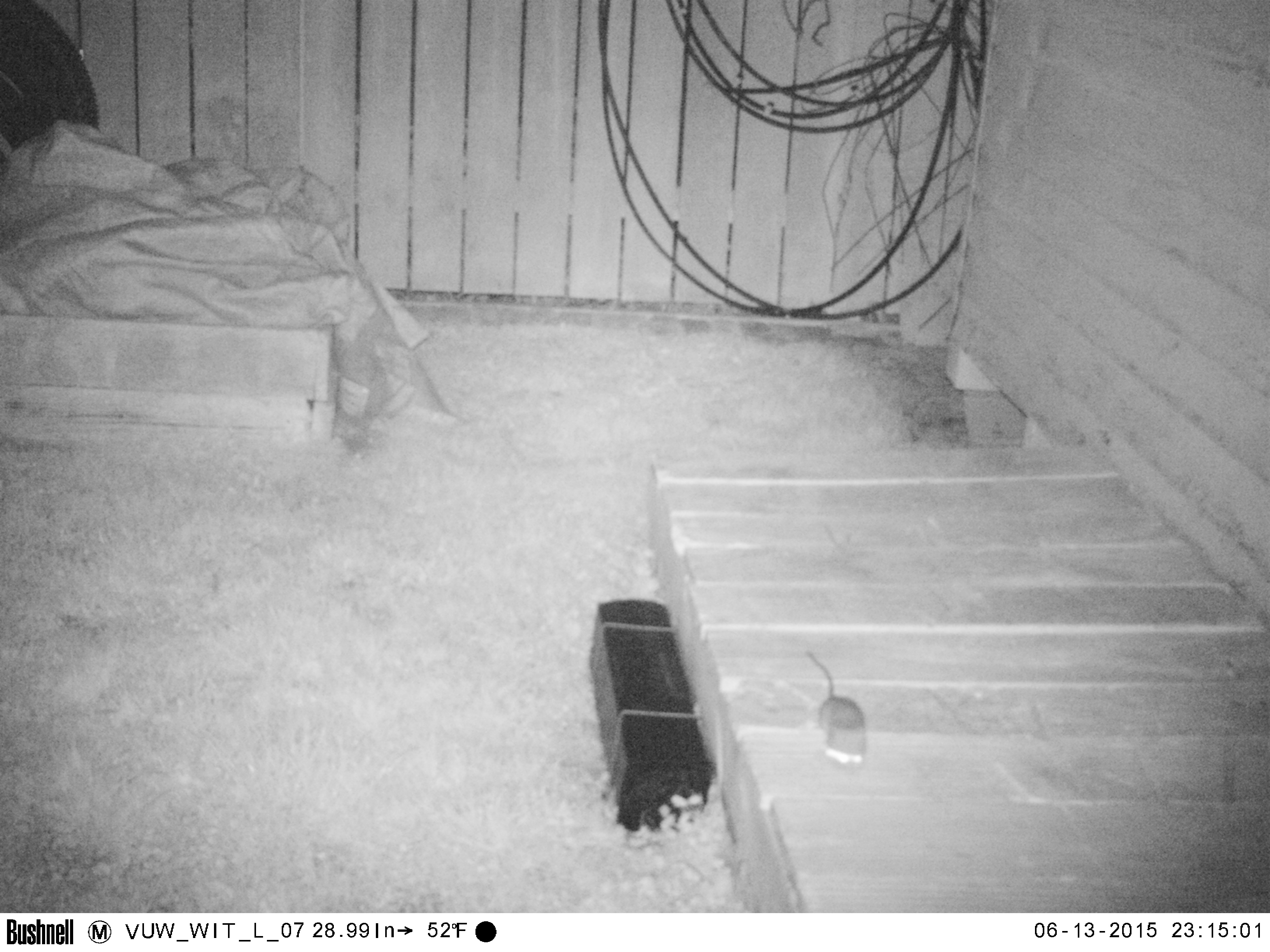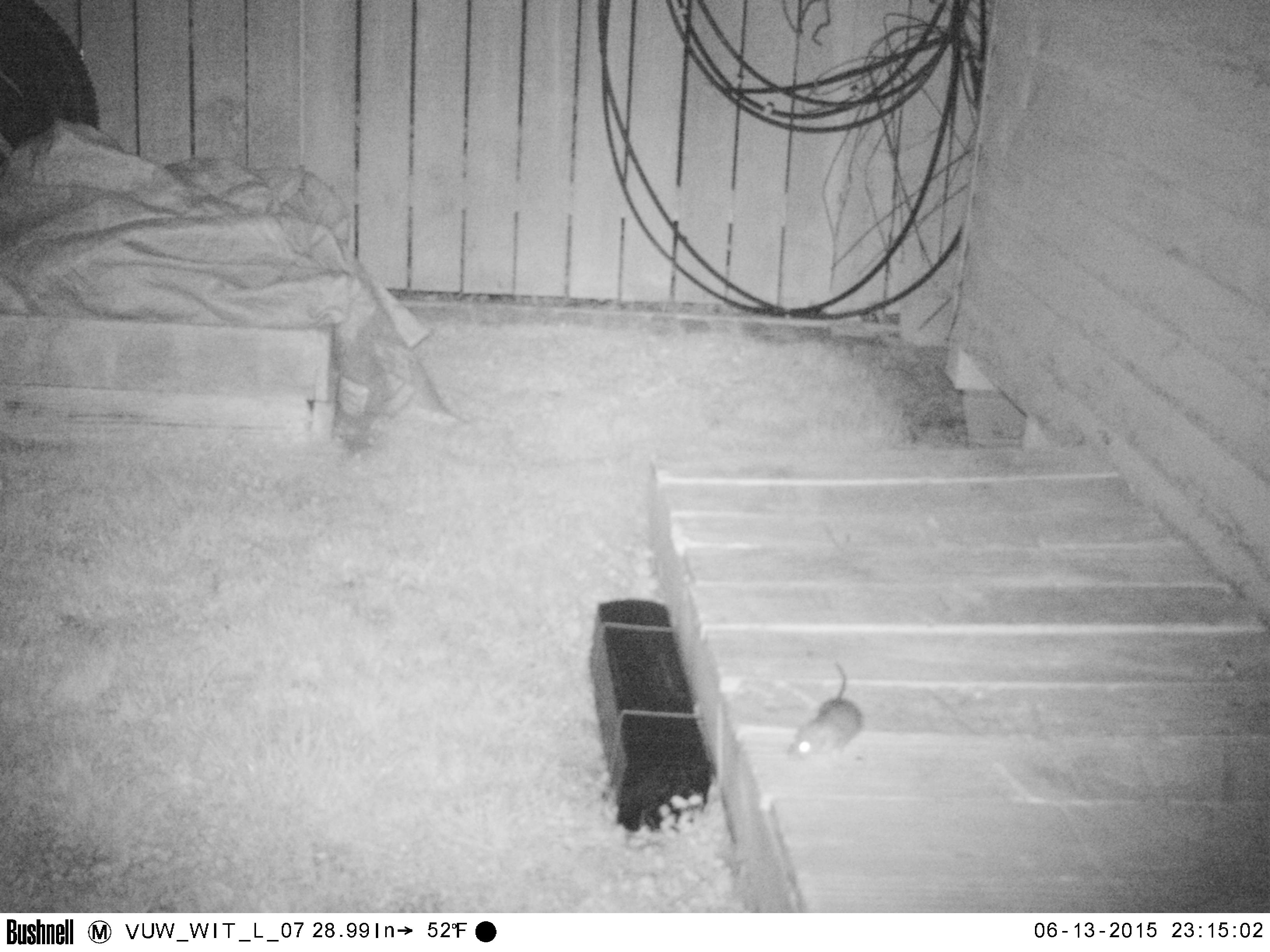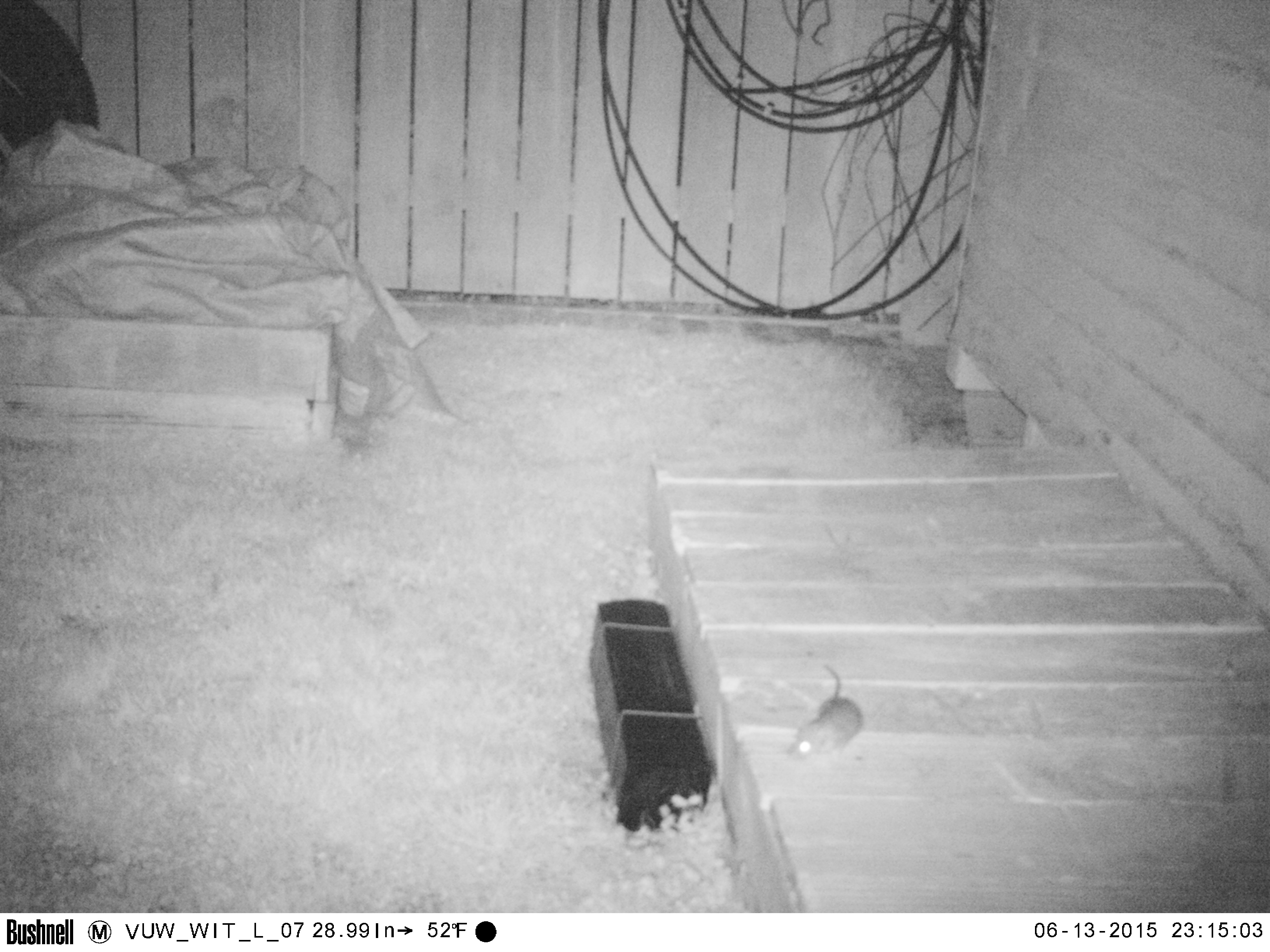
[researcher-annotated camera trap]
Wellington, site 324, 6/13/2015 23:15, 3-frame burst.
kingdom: Animalia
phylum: Chordata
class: Mammalia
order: Rodentia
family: Muridae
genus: Rattus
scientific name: Rattus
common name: rat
Rat (Rattus).